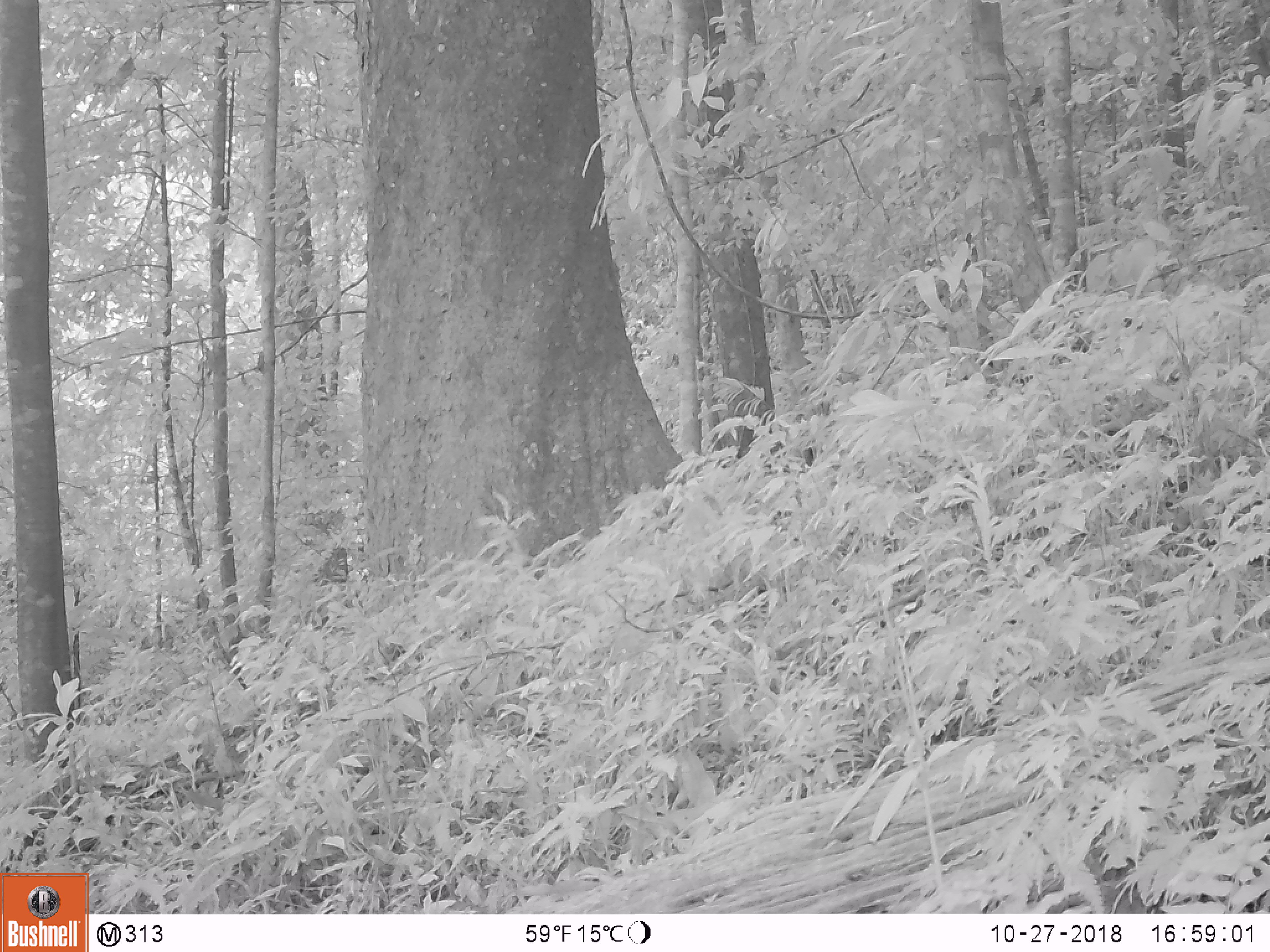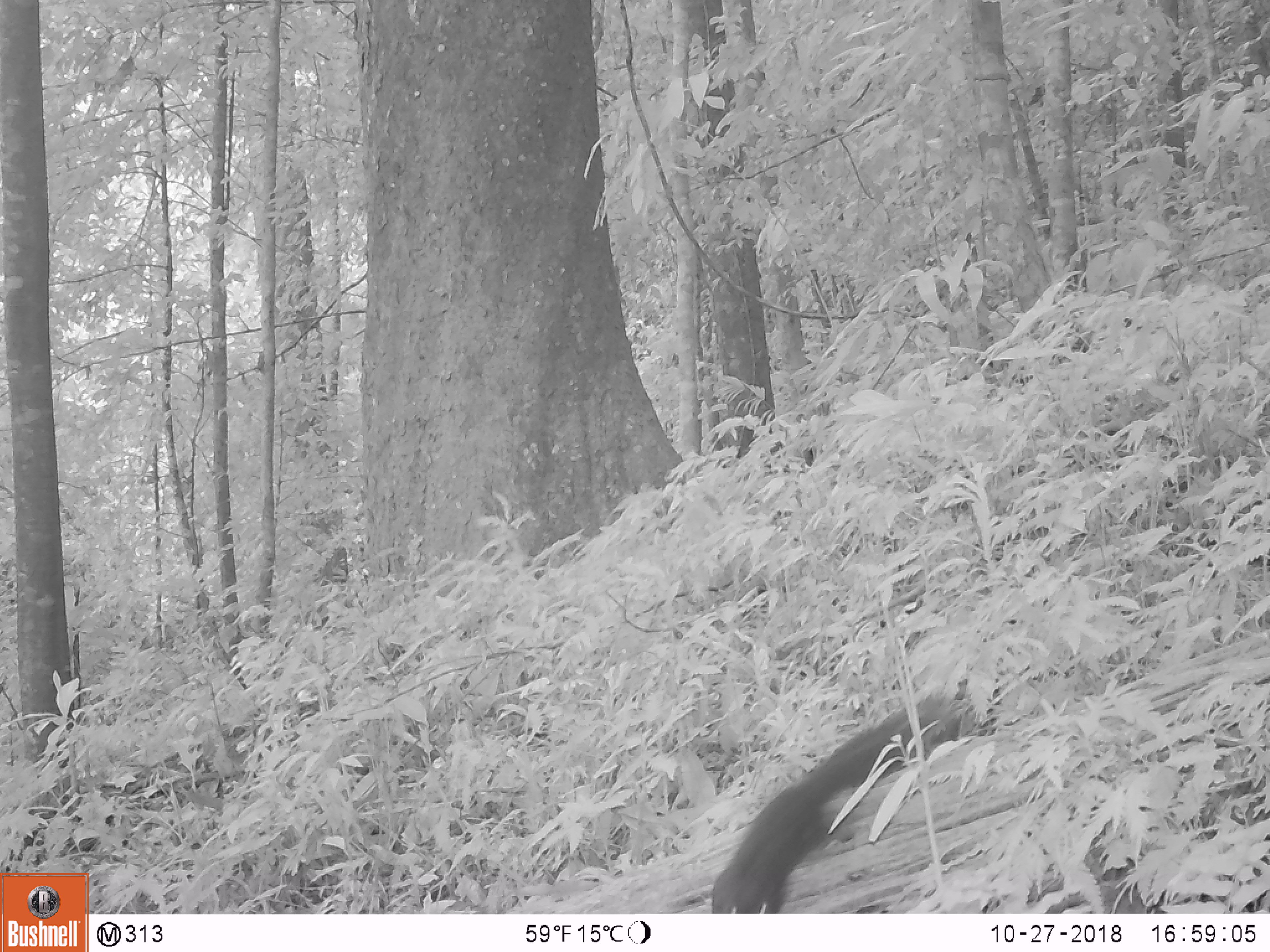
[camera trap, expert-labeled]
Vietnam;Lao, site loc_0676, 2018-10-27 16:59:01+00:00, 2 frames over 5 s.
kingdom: Animalia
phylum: Chordata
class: Mammalia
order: Rodentia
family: Sciuridae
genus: Dremomys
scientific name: Dremomys rufigenis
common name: red-cheeked squirrel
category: red cheeked squirrel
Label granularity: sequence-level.